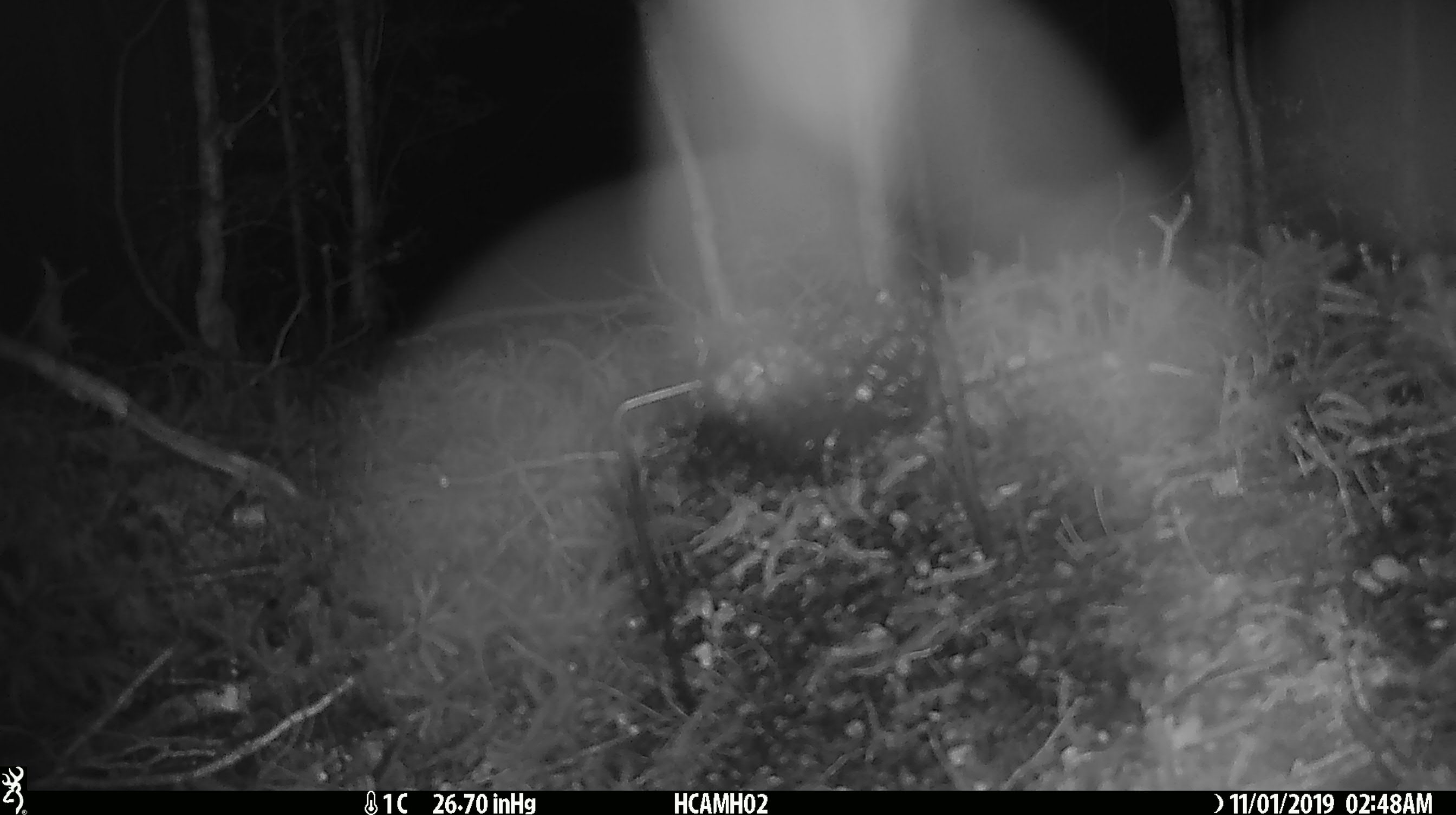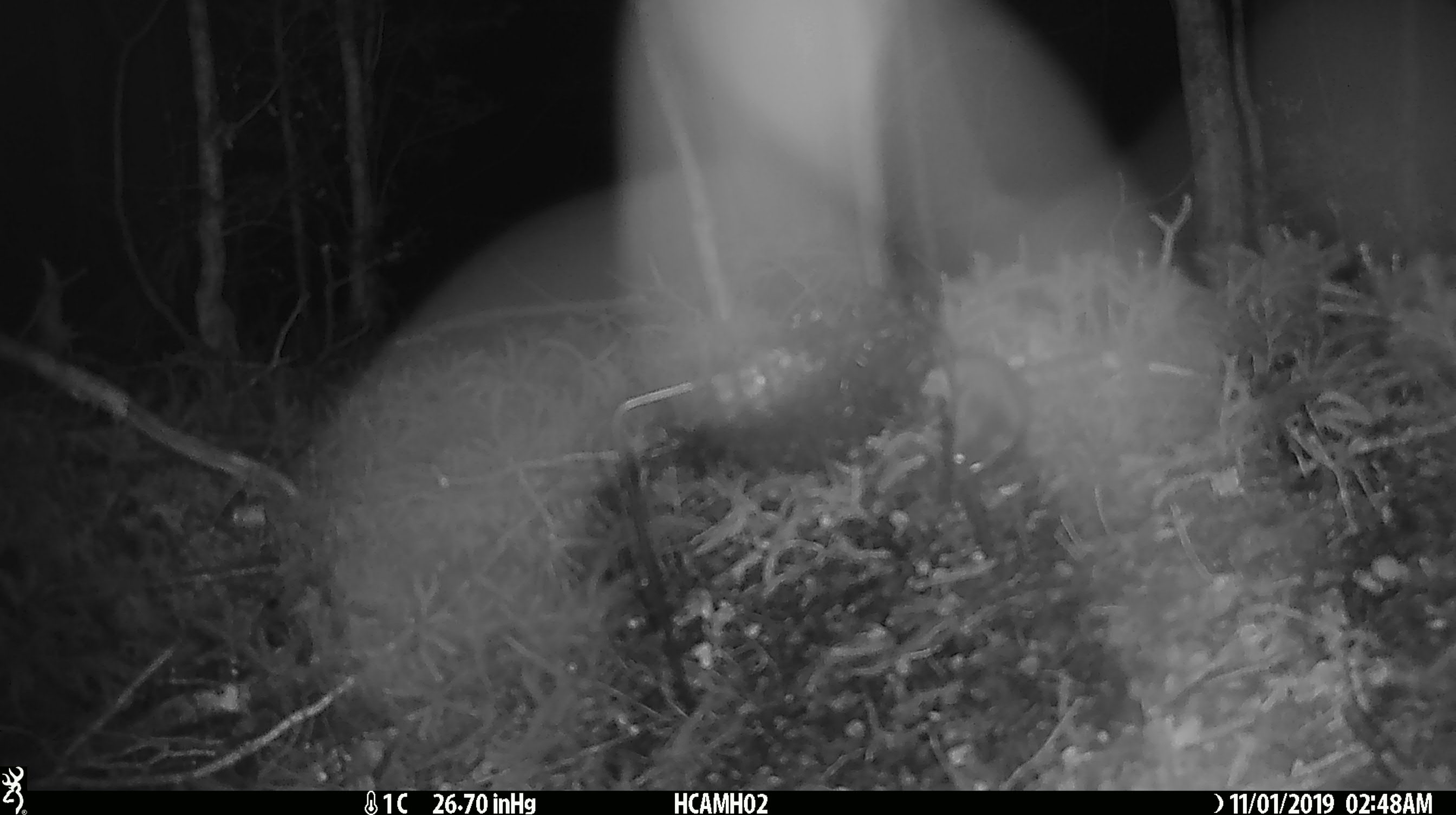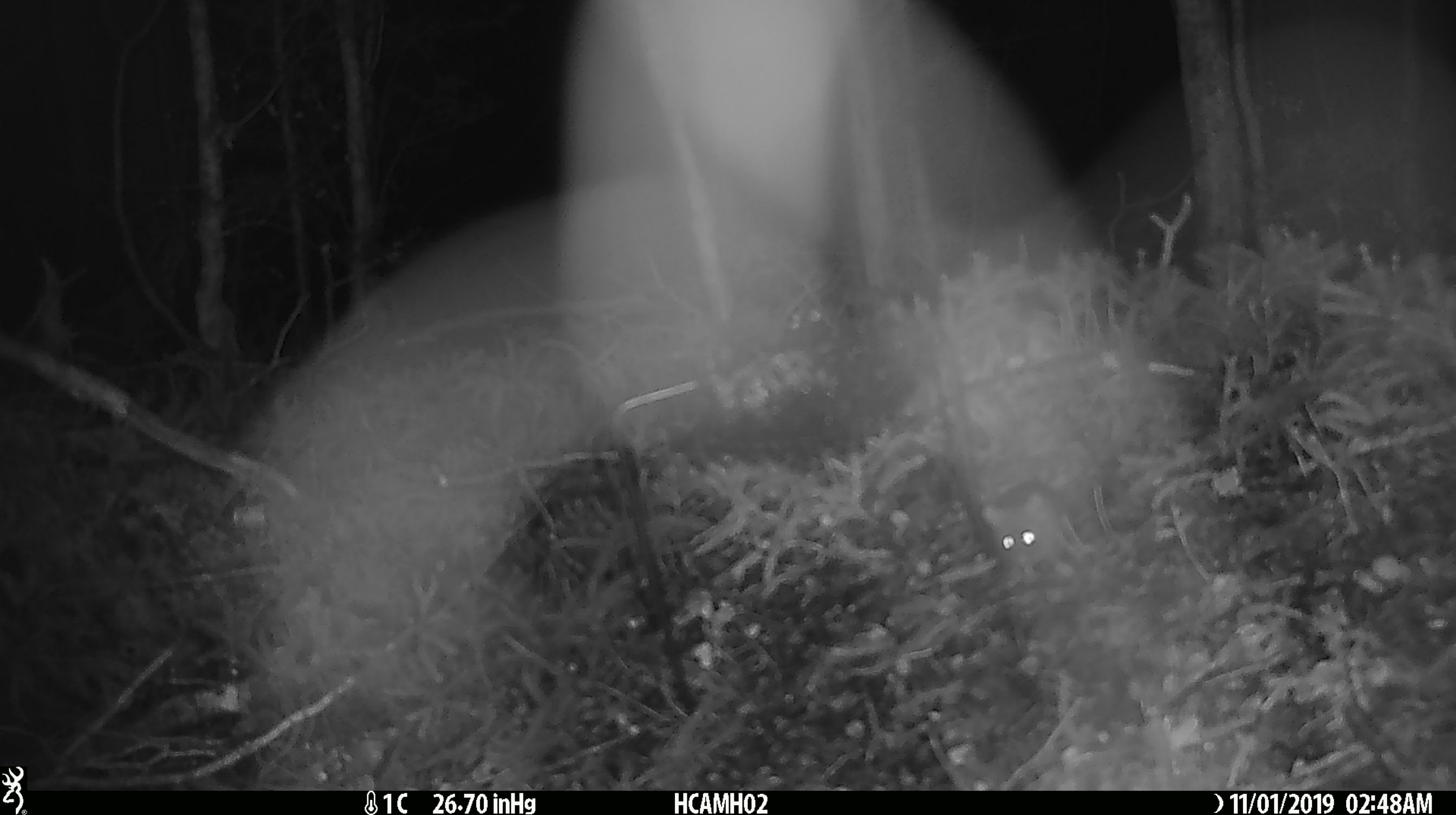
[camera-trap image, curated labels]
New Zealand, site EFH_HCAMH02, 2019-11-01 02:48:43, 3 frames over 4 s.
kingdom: Animalia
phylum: Chordata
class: Mammalia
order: Rodentia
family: Muridae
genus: Mus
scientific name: Mus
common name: mouse